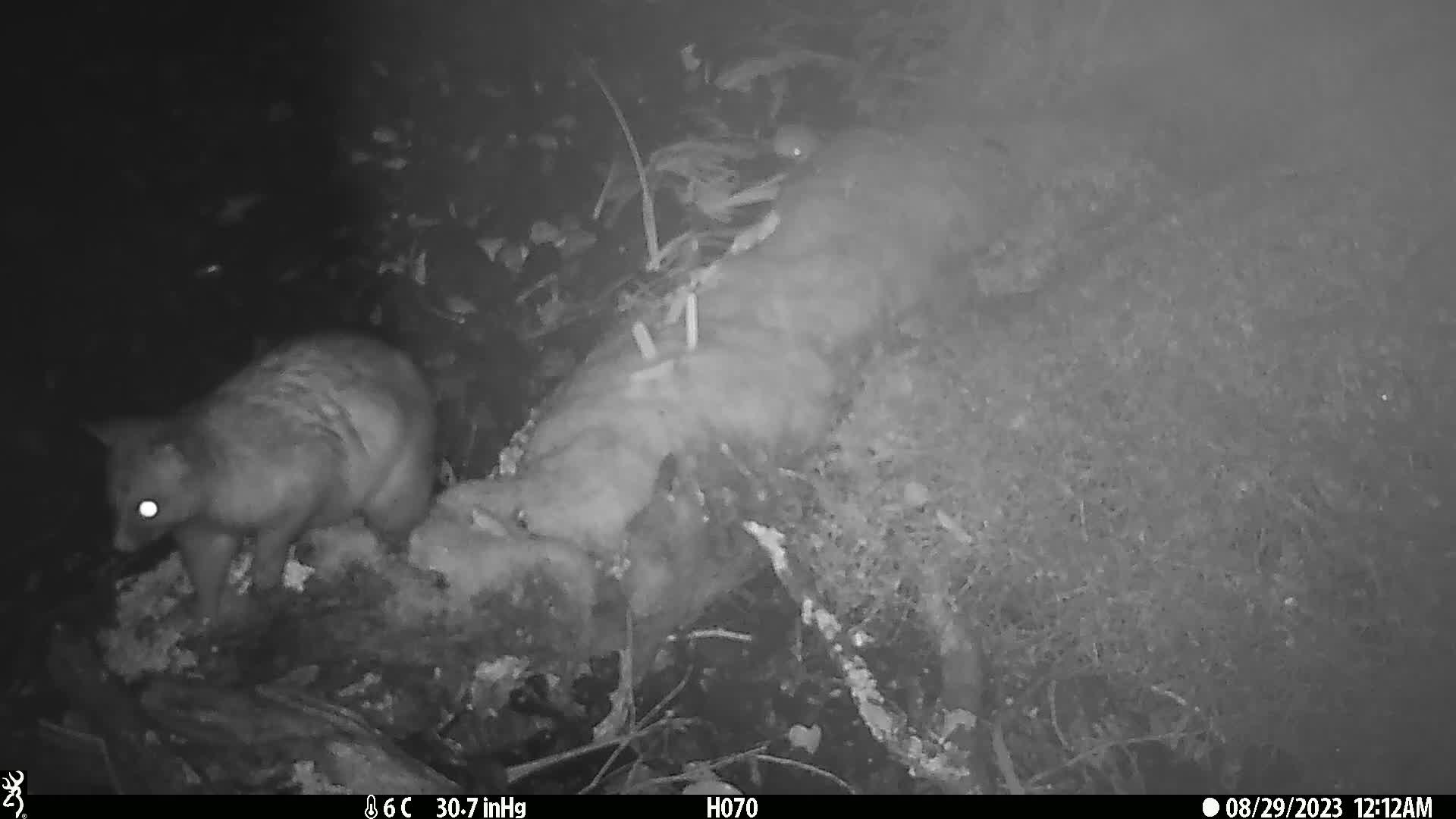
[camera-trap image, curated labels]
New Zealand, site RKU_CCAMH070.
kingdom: Animalia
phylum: Chordata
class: Mammalia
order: Diprotodontia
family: Phalangeridae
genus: Trichosurus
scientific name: Trichosurus vulpecula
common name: common brushtail possum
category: possum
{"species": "possum (common brushtail possum) (Trichosurus vulpecula)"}